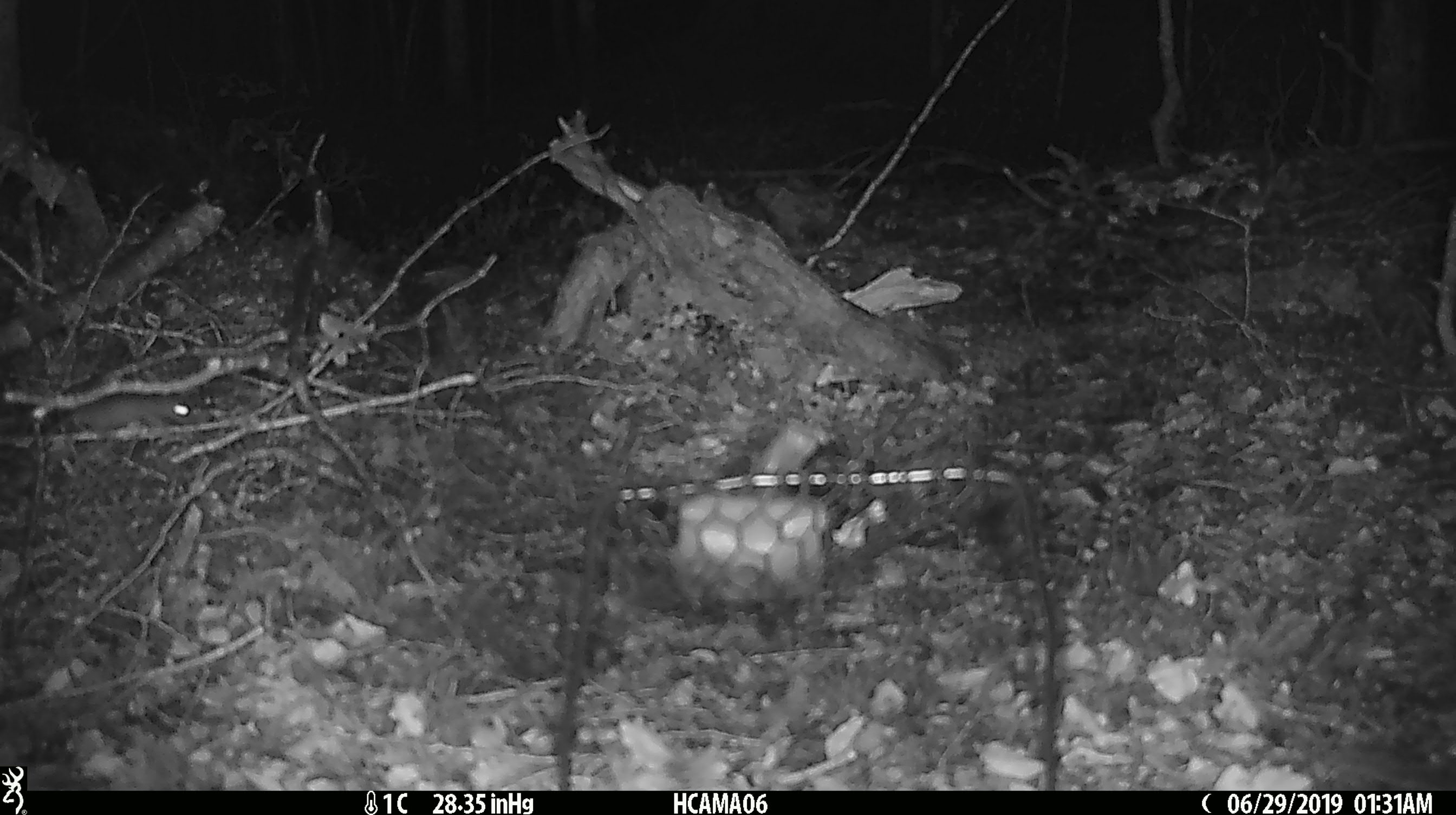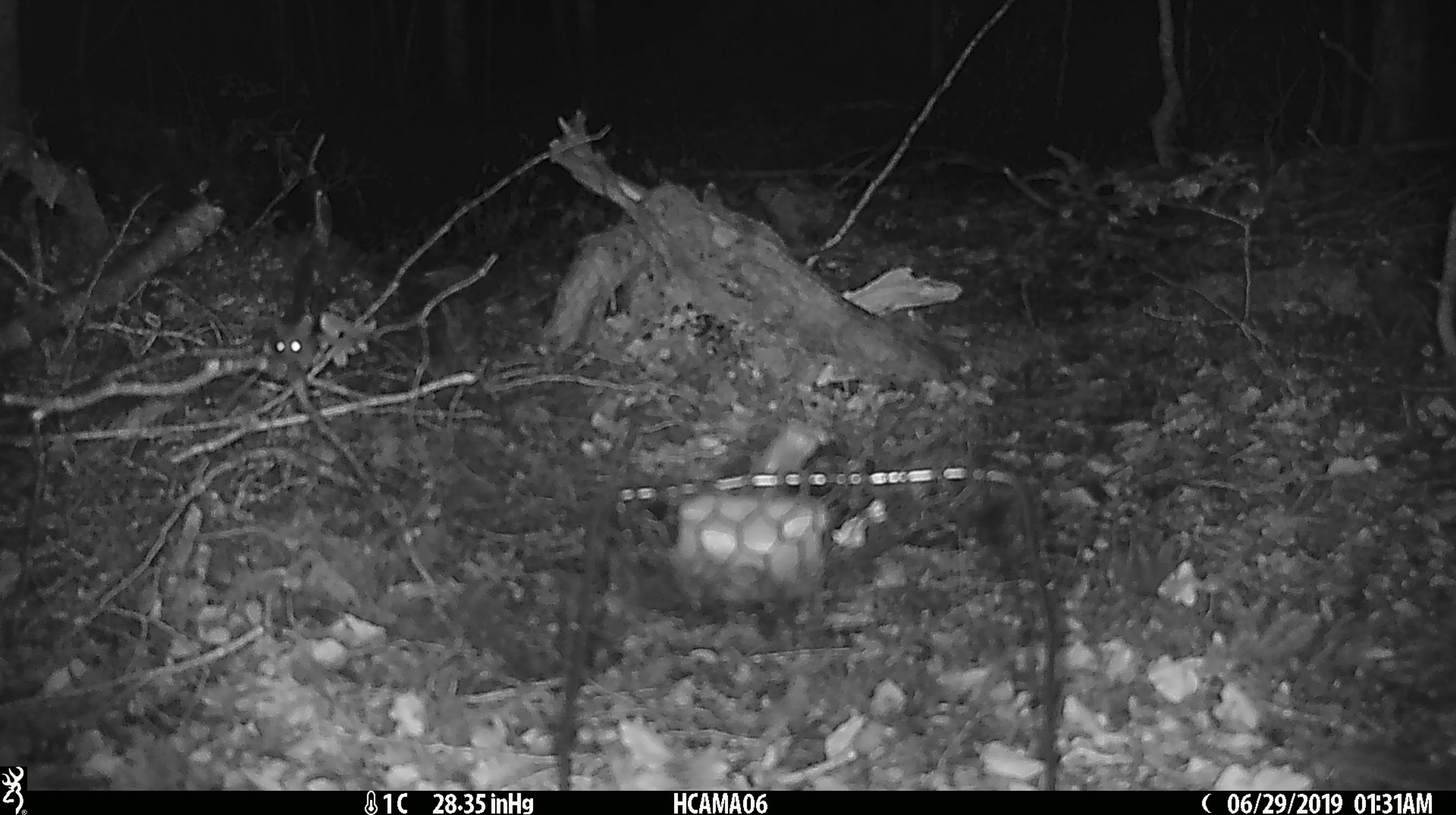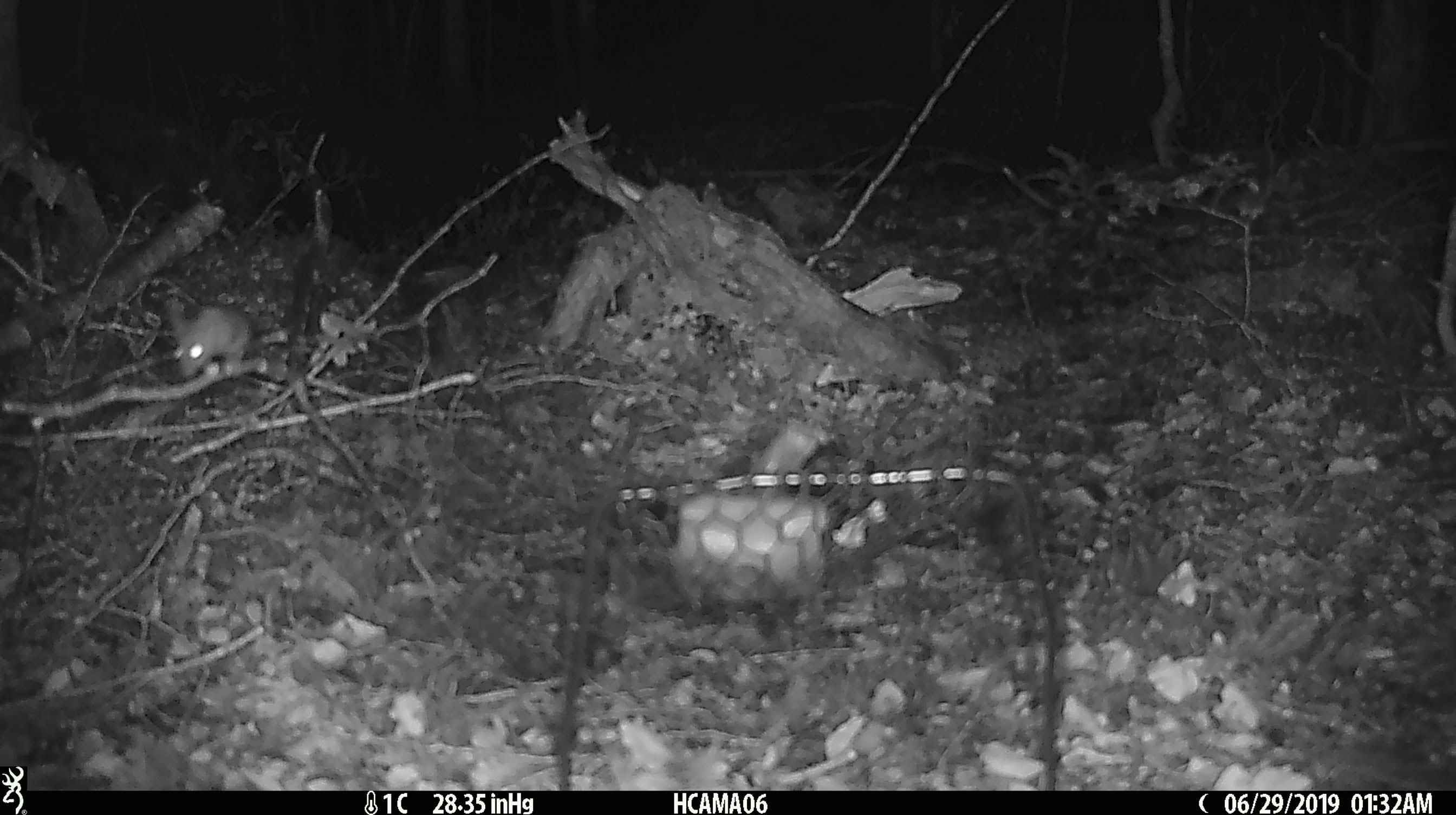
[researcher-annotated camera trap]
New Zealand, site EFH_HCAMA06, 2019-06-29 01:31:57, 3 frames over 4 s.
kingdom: Animalia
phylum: Chordata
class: Mammalia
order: Rodentia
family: Muridae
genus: Mus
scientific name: Mus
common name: mouse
Mouse (Mus).